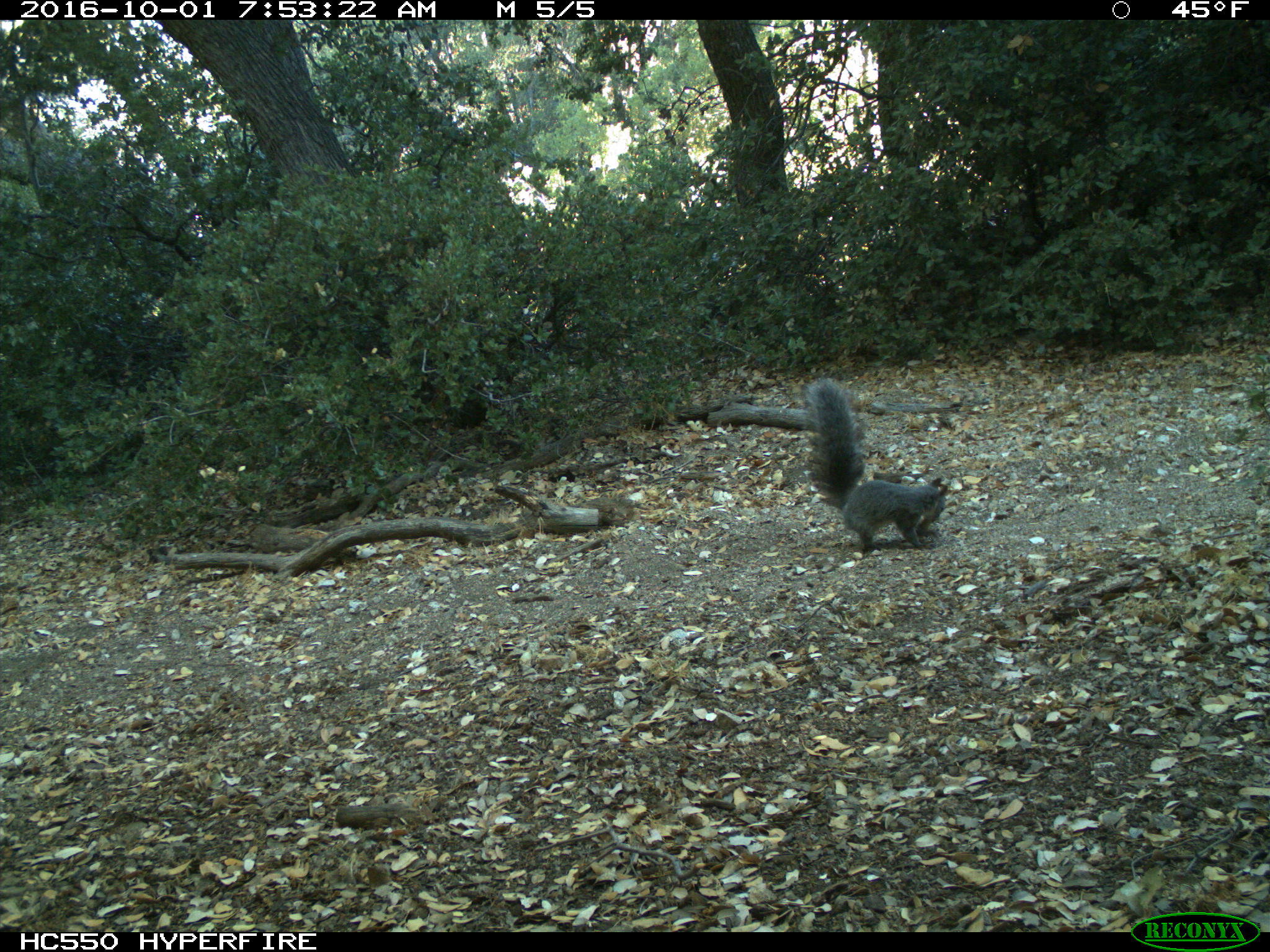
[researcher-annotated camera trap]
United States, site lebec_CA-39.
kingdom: Animalia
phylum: Chordata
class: Mammalia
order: Rodentia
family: Sciuridae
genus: Sciurus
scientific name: Sciurus carolinensis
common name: eastern gray squirrel